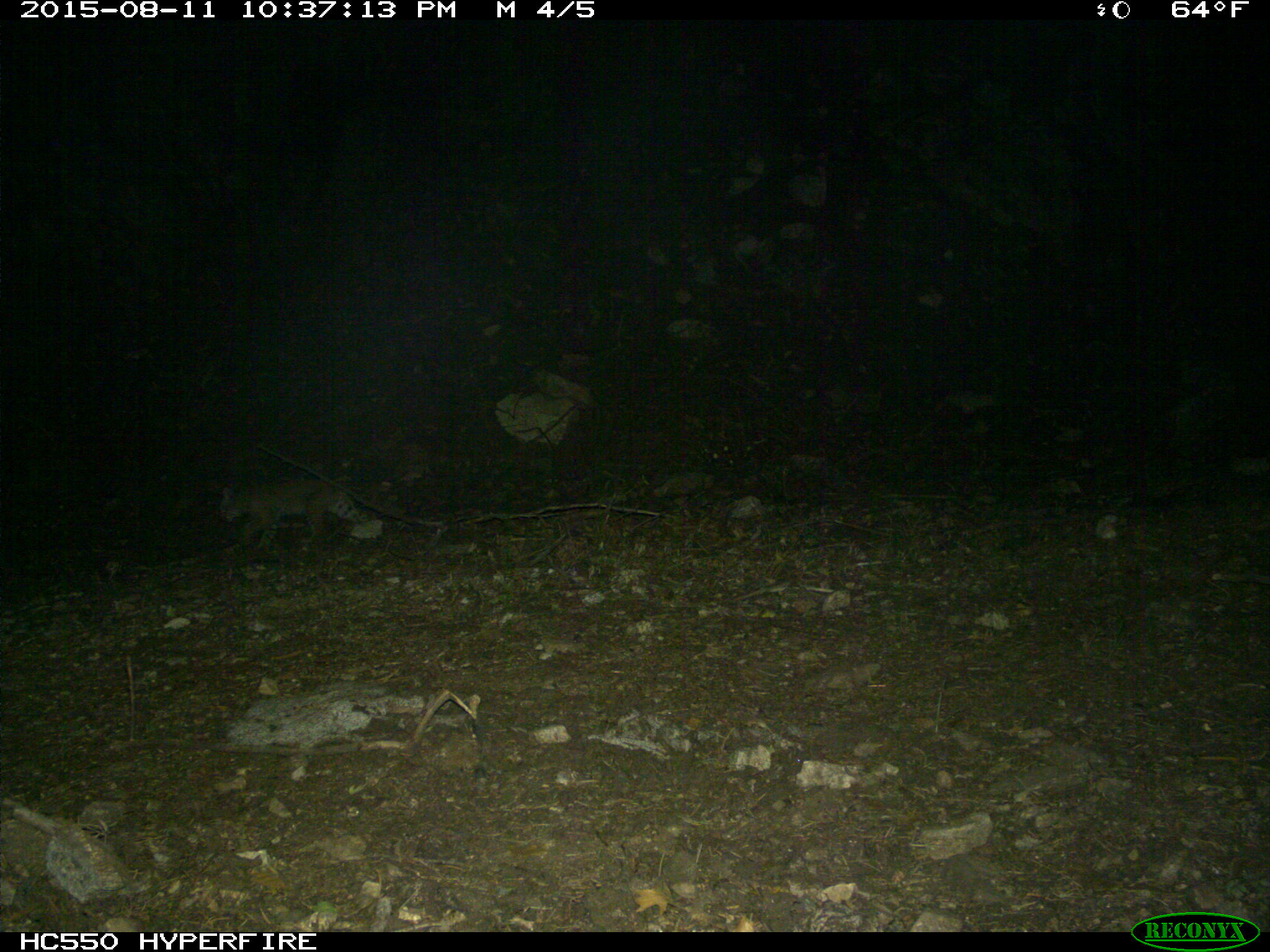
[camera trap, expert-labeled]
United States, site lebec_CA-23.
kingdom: Animalia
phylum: Chordata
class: Mammalia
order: Carnivora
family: Felidae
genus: Lynx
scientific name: Lynx rufus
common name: bobcat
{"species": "Lynx rufus (bobcat)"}